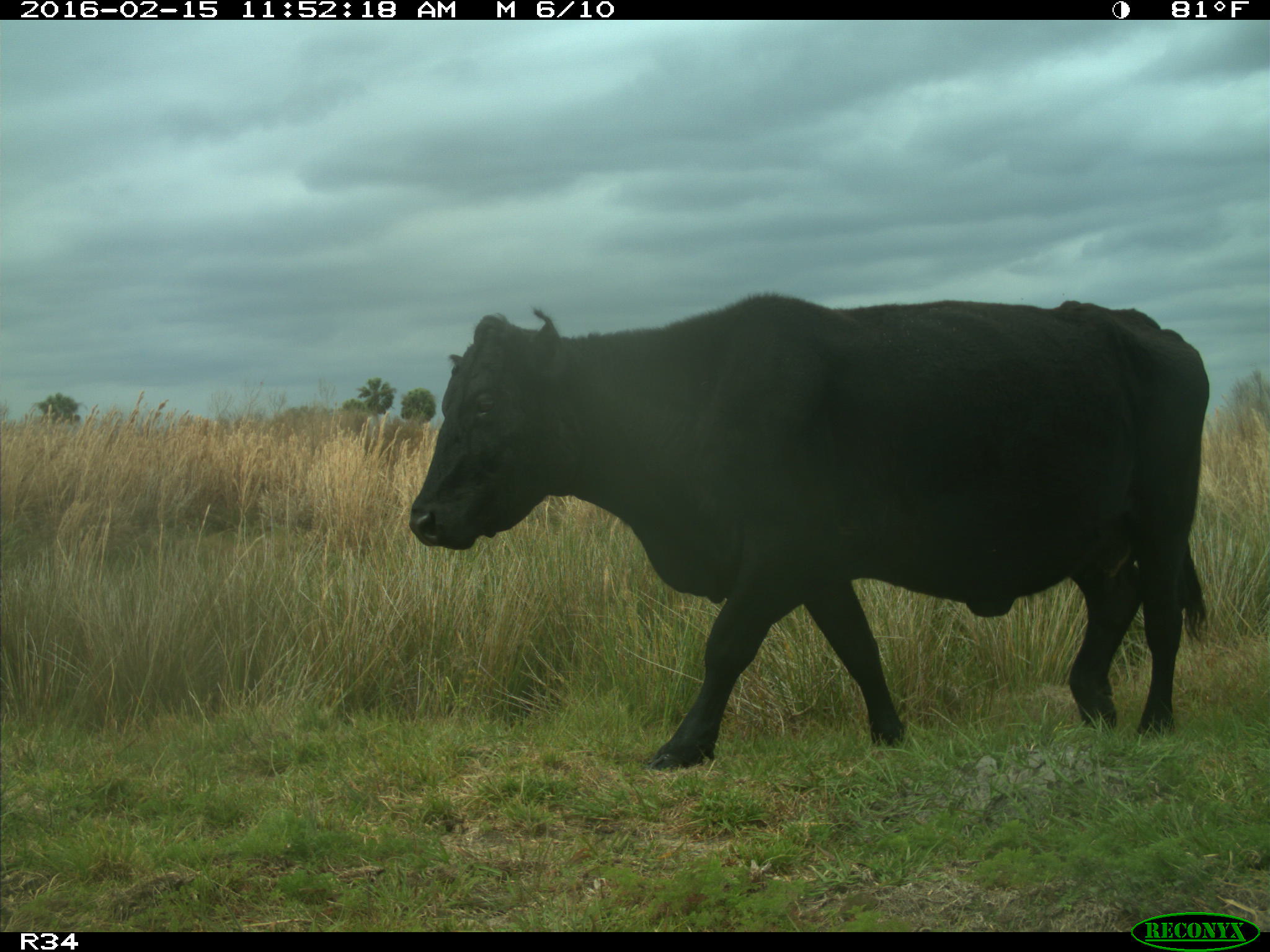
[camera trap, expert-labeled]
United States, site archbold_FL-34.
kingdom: Animalia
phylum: Chordata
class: Mammalia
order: Artiodactyla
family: Bovidae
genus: Bos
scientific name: Bos taurus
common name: domestic cow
Bos taurus (domestic cow).